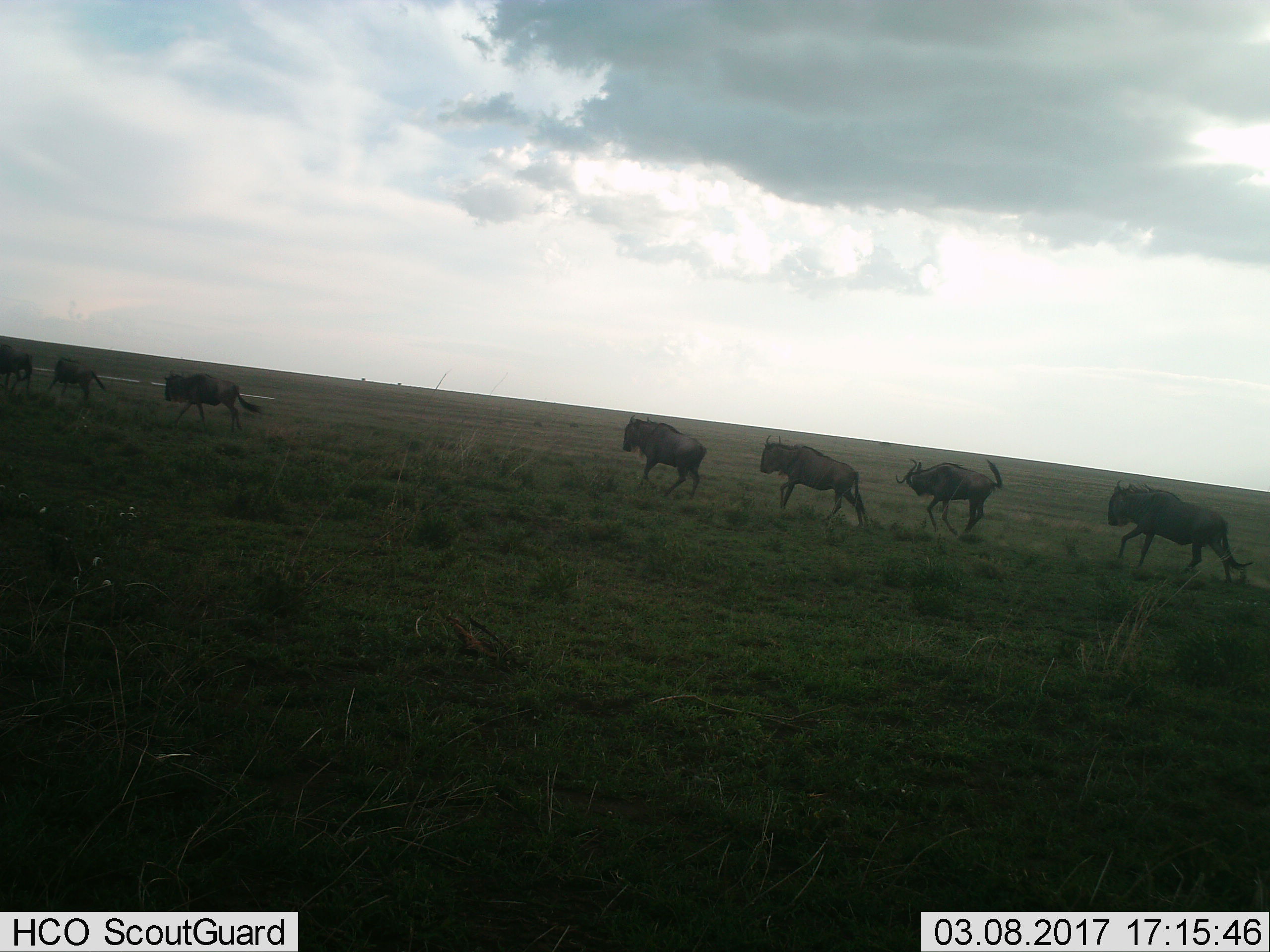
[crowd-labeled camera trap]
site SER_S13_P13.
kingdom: Animalia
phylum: Chordata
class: Mammalia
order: Artiodactyla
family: Bovidae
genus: Connochaetes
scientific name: Connochaetes taurinus taurinus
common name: blue wildebeest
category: wildebeestblue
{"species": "wildebeestblue (blue wildebeest) (Connochaetes taurinus taurinus)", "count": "7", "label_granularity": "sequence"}